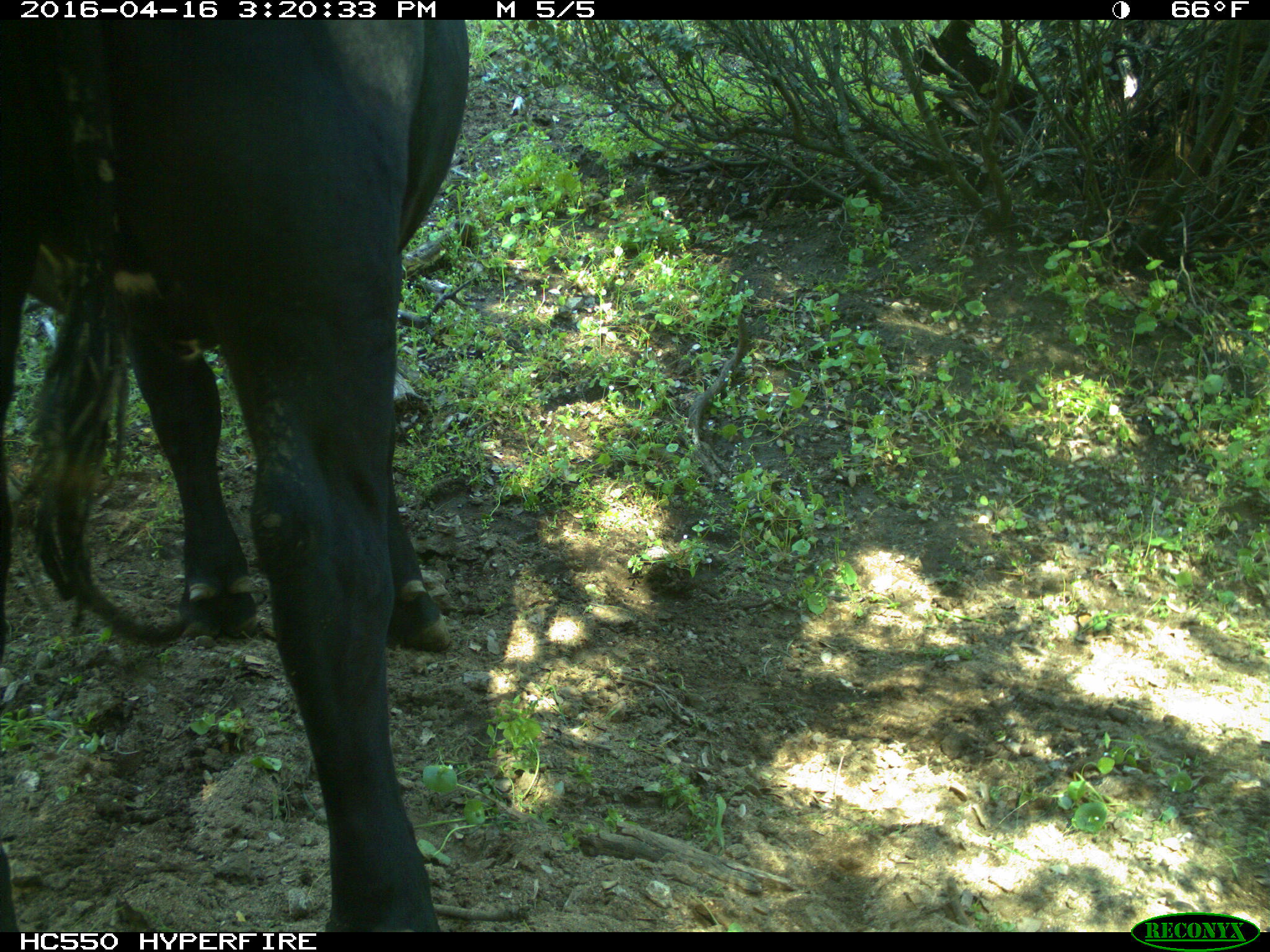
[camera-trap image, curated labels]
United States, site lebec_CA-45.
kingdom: Animalia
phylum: Chordata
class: Mammalia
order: Artiodactyla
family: Bovidae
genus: Bos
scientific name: Bos taurus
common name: domestic cow